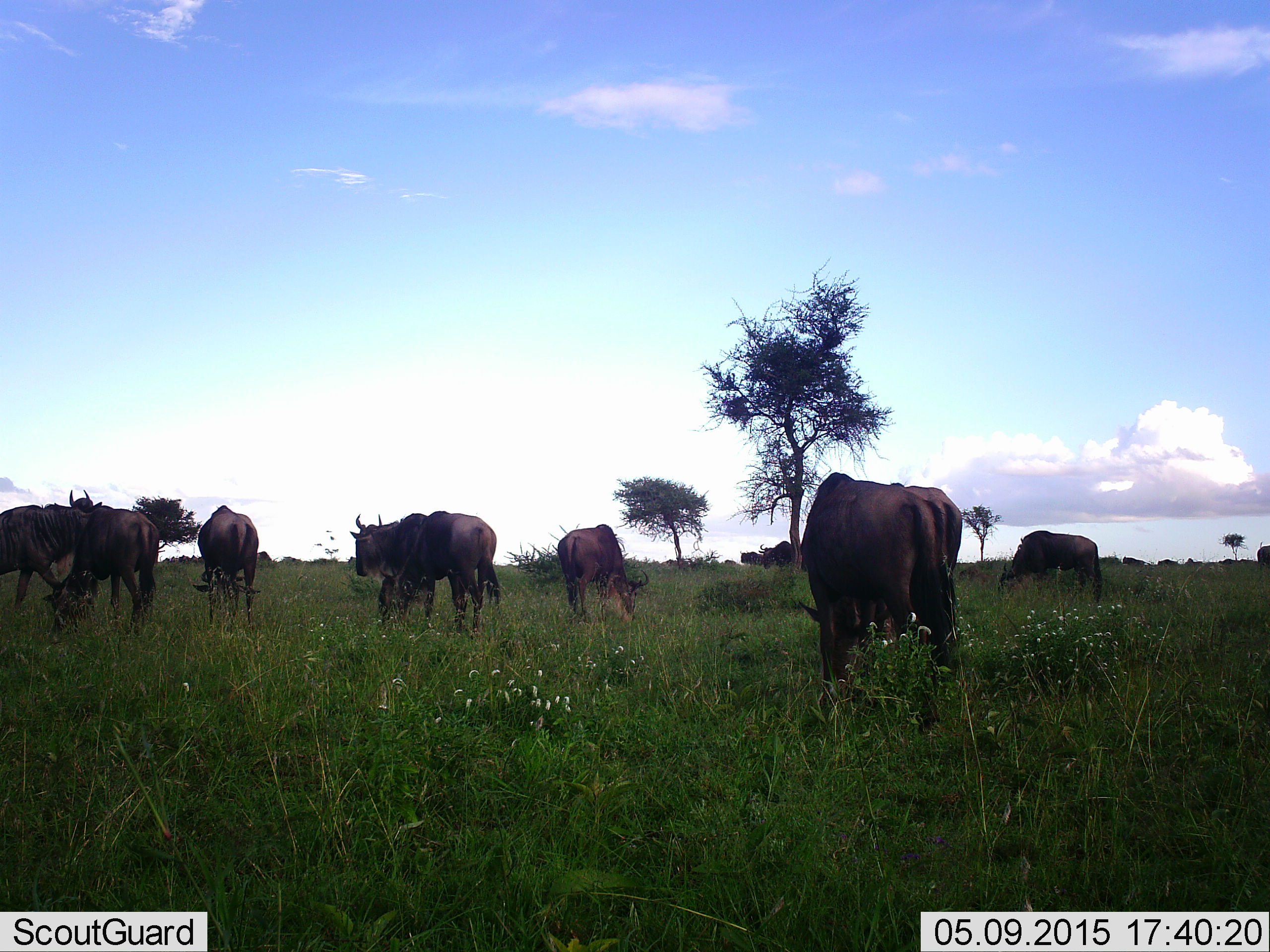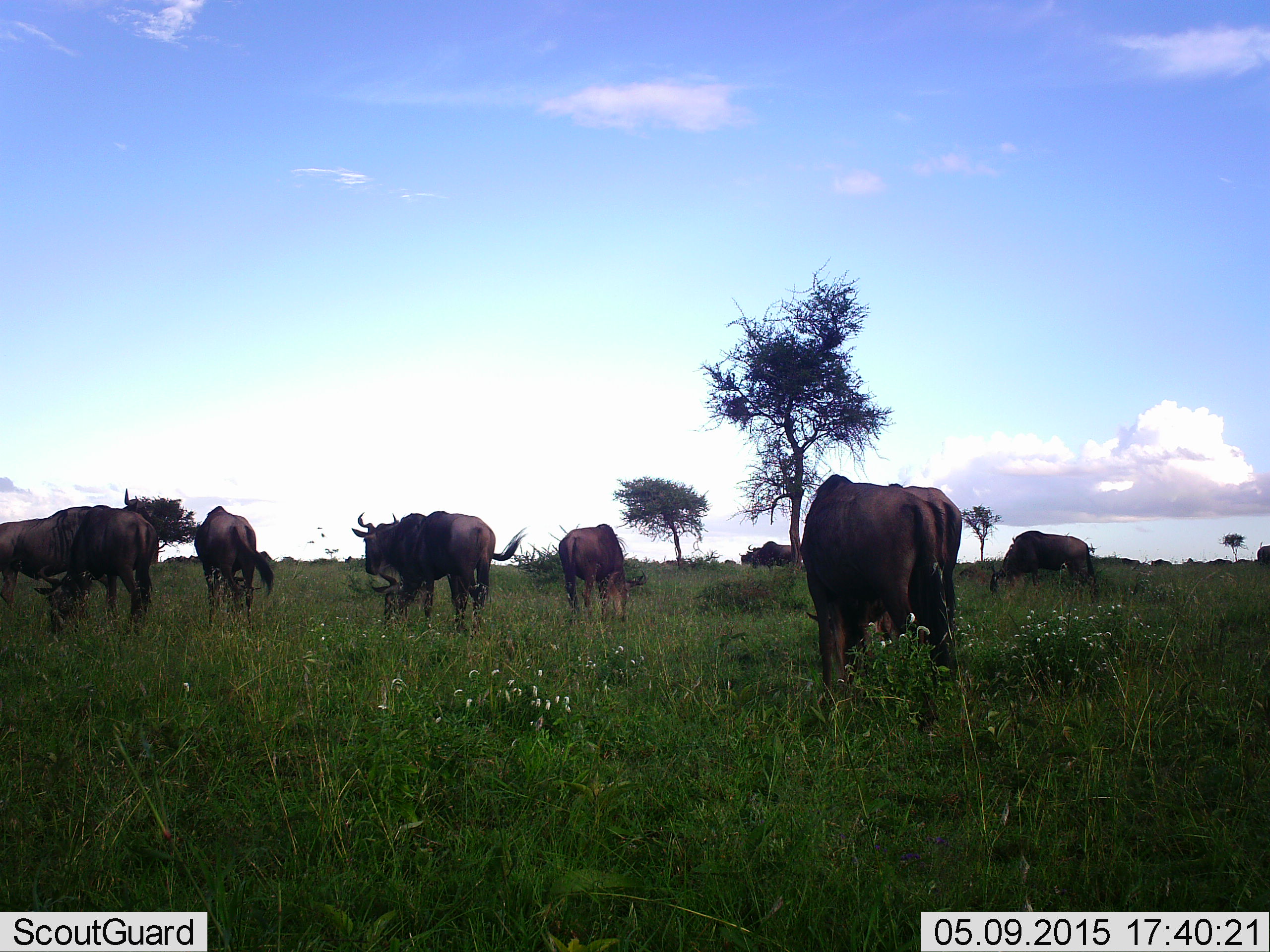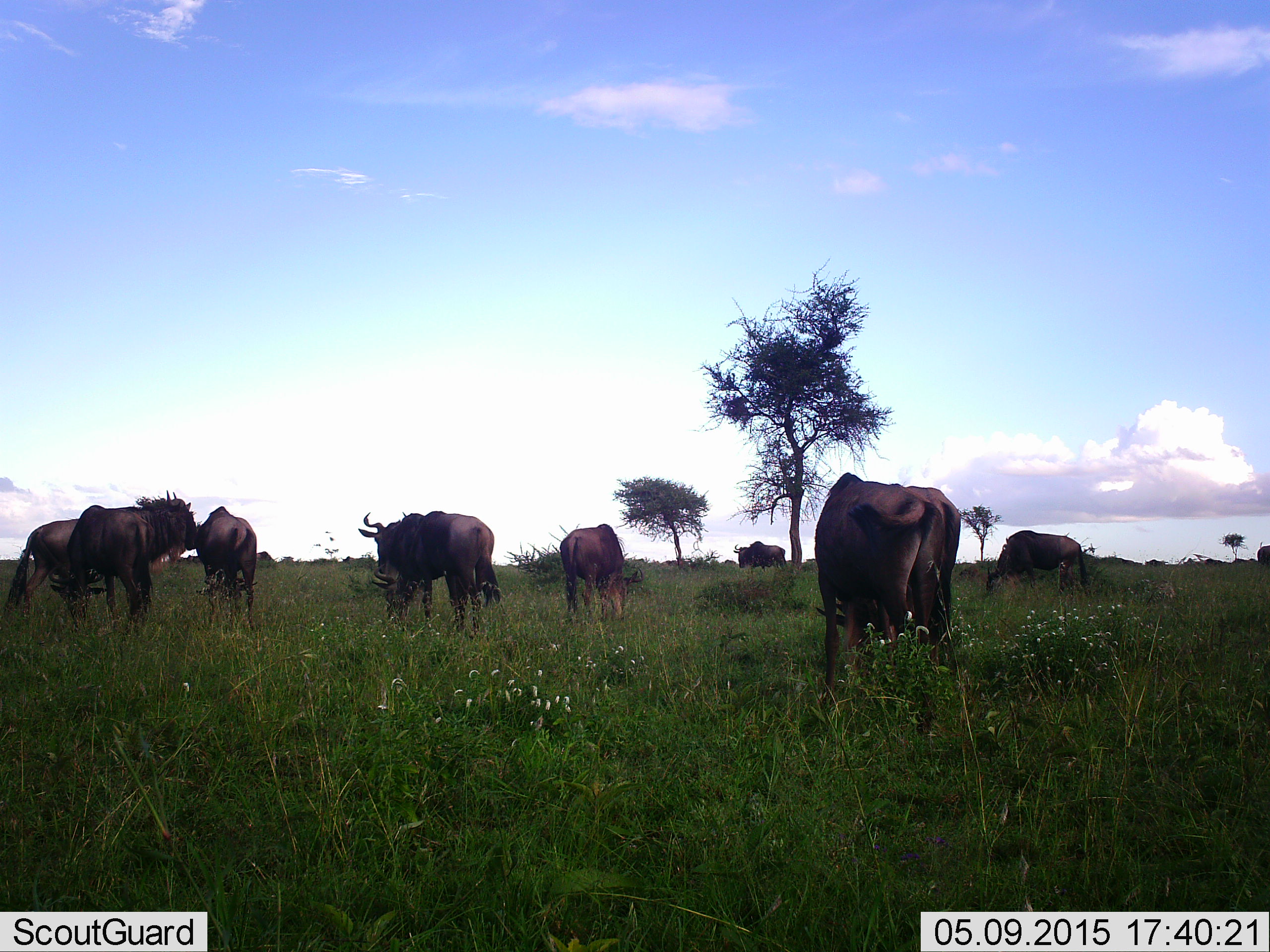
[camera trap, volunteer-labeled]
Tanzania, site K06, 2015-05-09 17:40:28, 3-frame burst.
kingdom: Animalia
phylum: Chordata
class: Mammalia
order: Artiodactyla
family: Bovidae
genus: Connochaetes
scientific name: Connochaetes taurinus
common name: blue wildebeest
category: wildebeest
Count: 10.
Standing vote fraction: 80%.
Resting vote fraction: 10%.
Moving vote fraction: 40%.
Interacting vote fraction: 0%.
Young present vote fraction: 10%.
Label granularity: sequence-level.